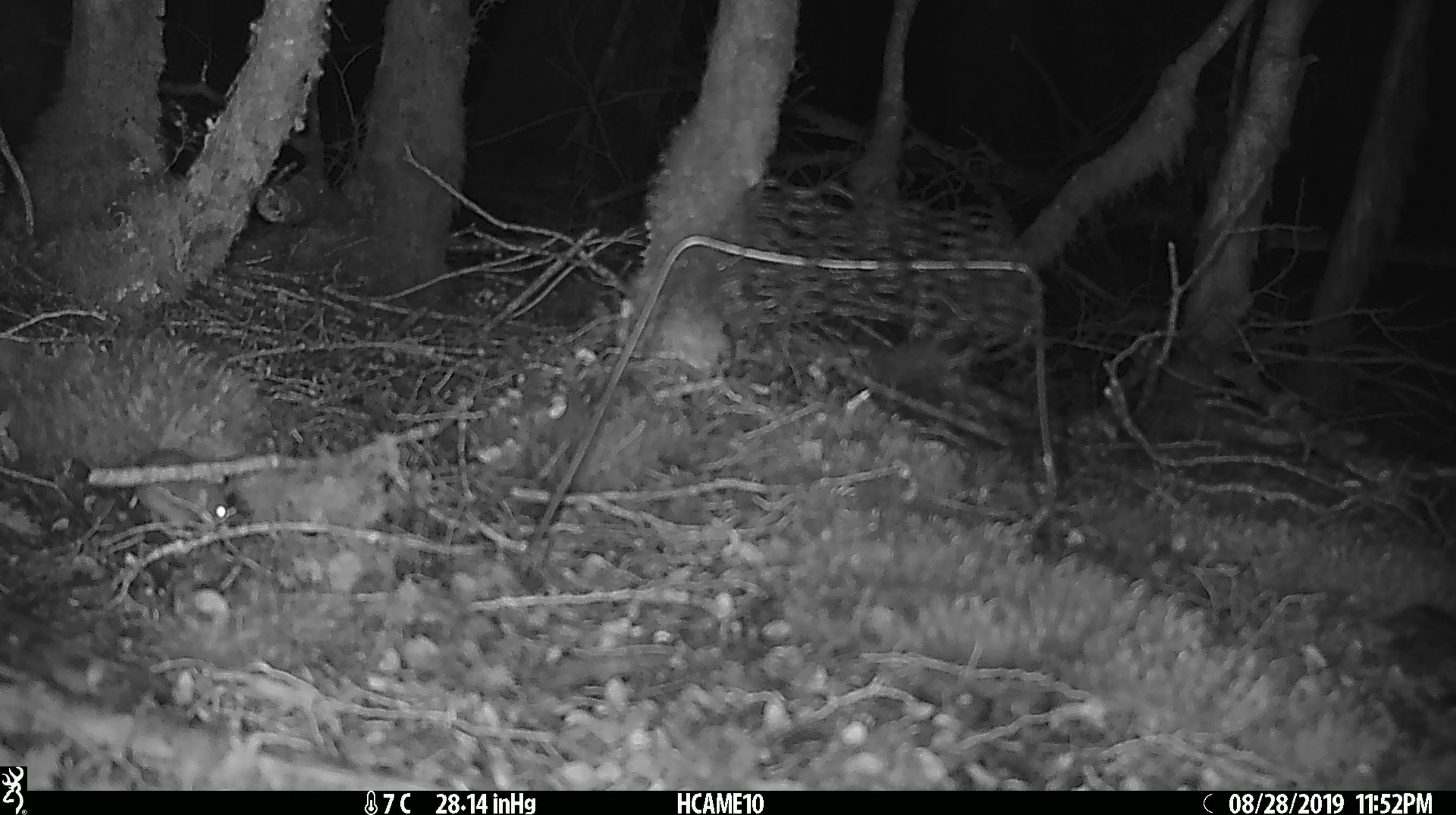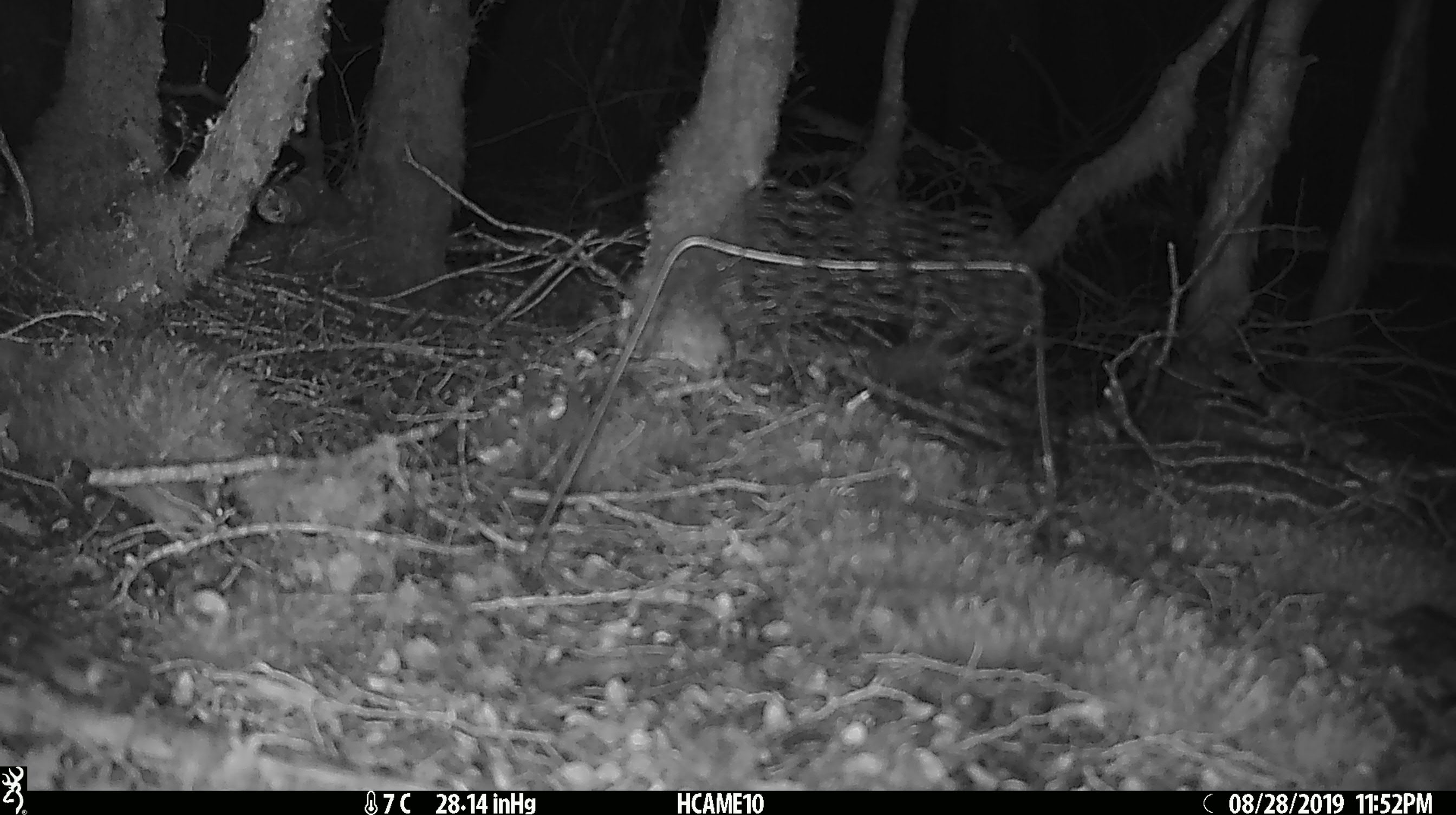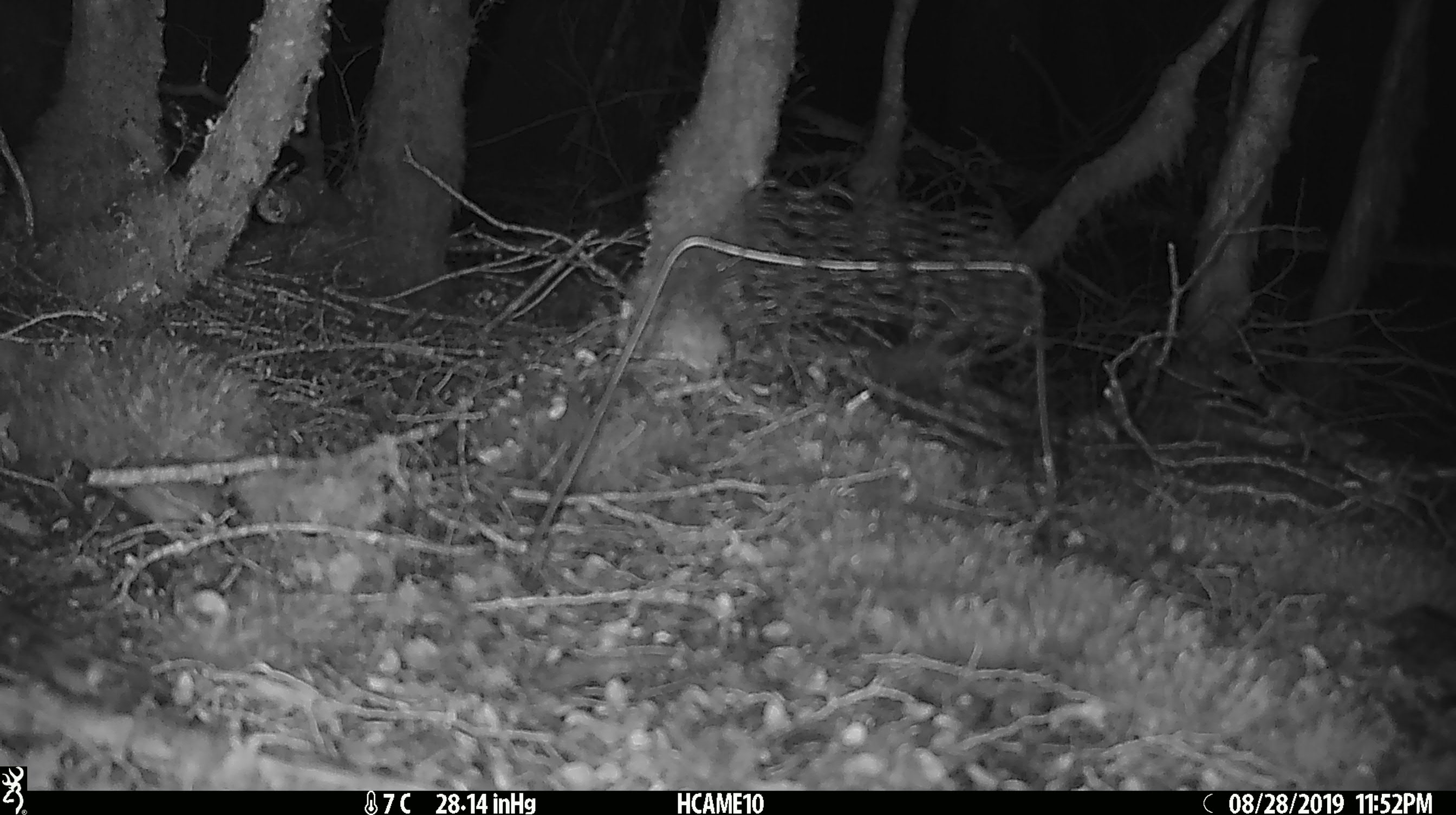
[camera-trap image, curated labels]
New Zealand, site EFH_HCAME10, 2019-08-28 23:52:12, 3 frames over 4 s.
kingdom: Animalia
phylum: Chordata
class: Mammalia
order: Rodentia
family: Muridae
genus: Mus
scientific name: Mus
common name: mouse